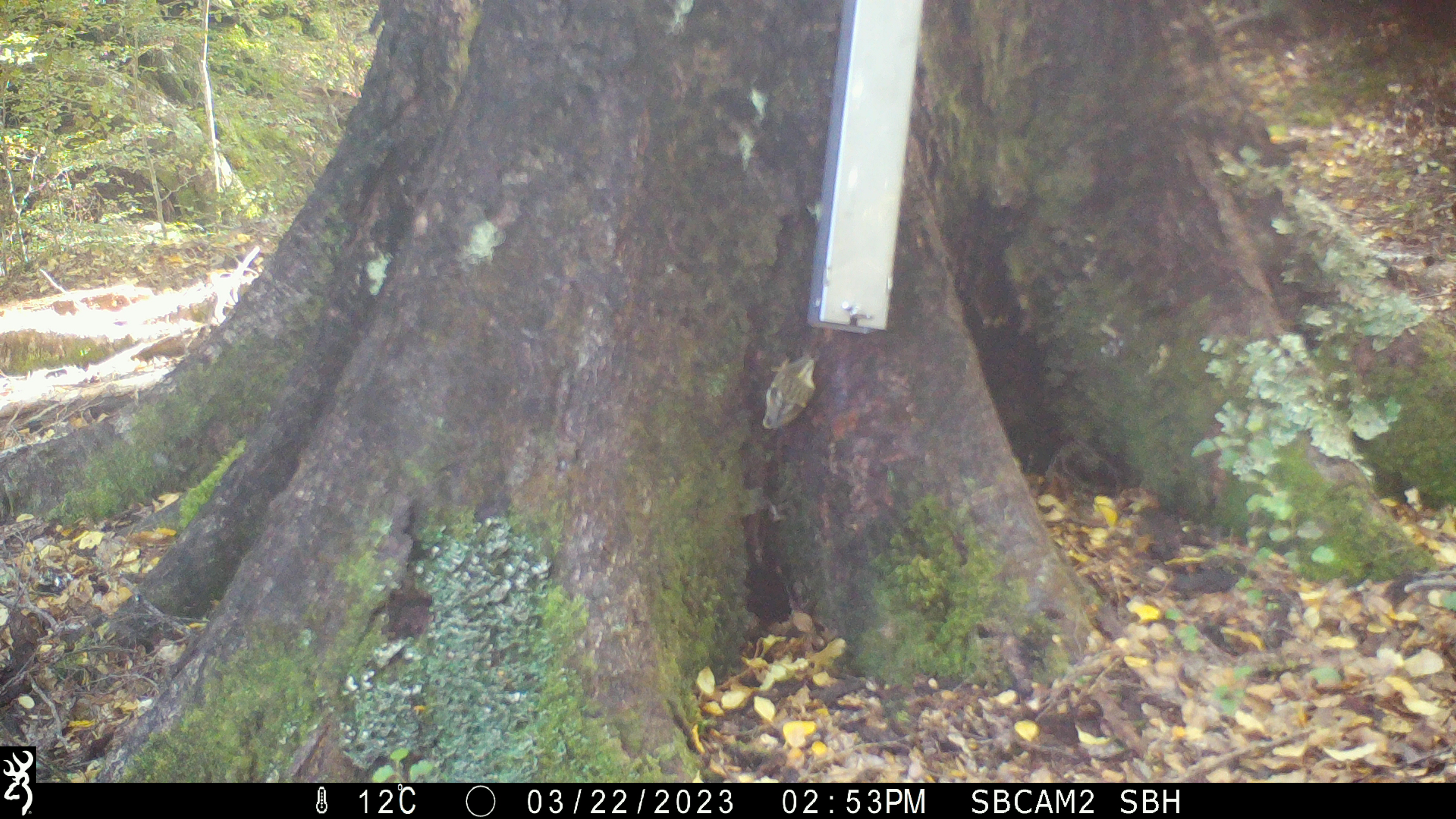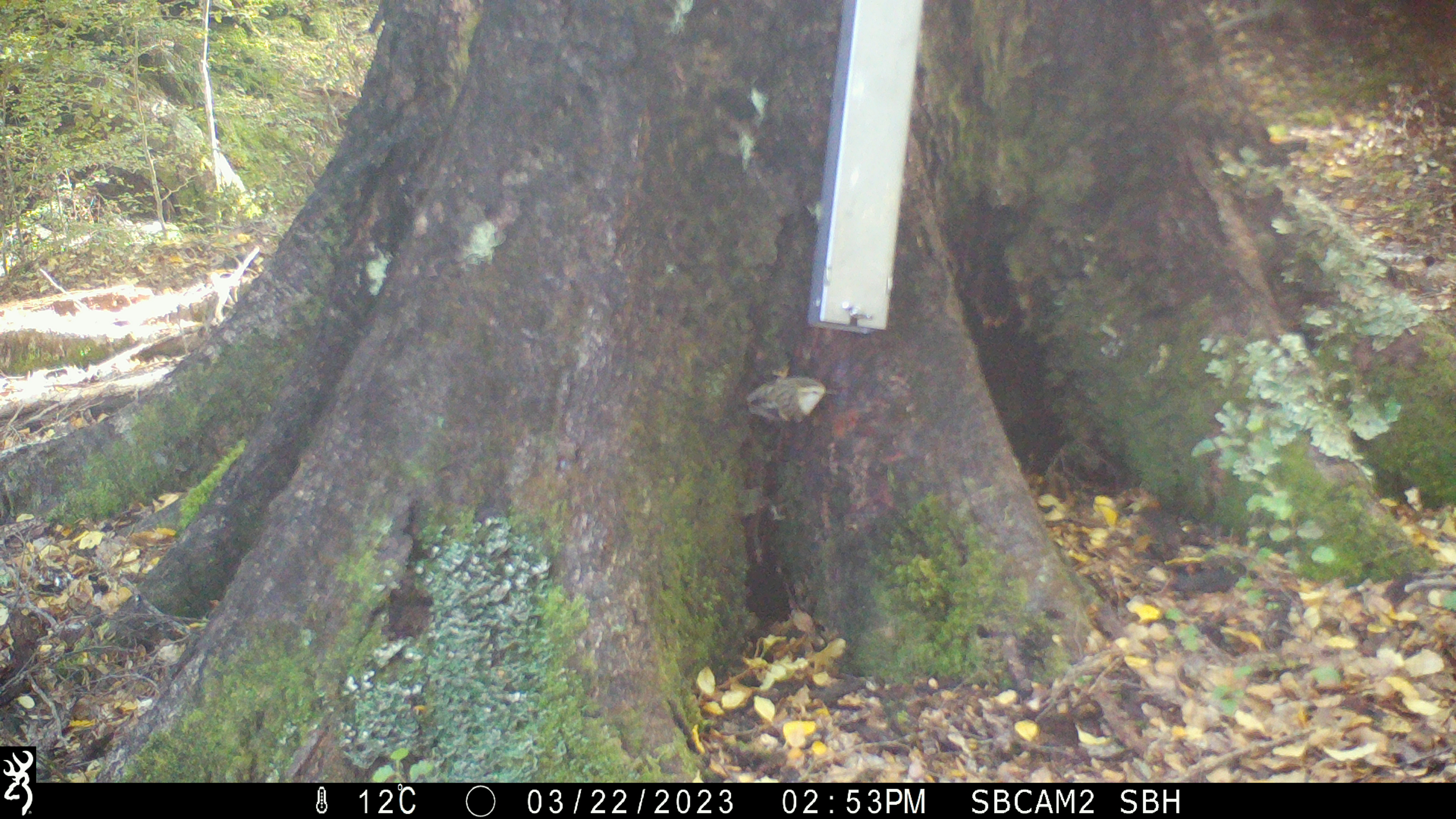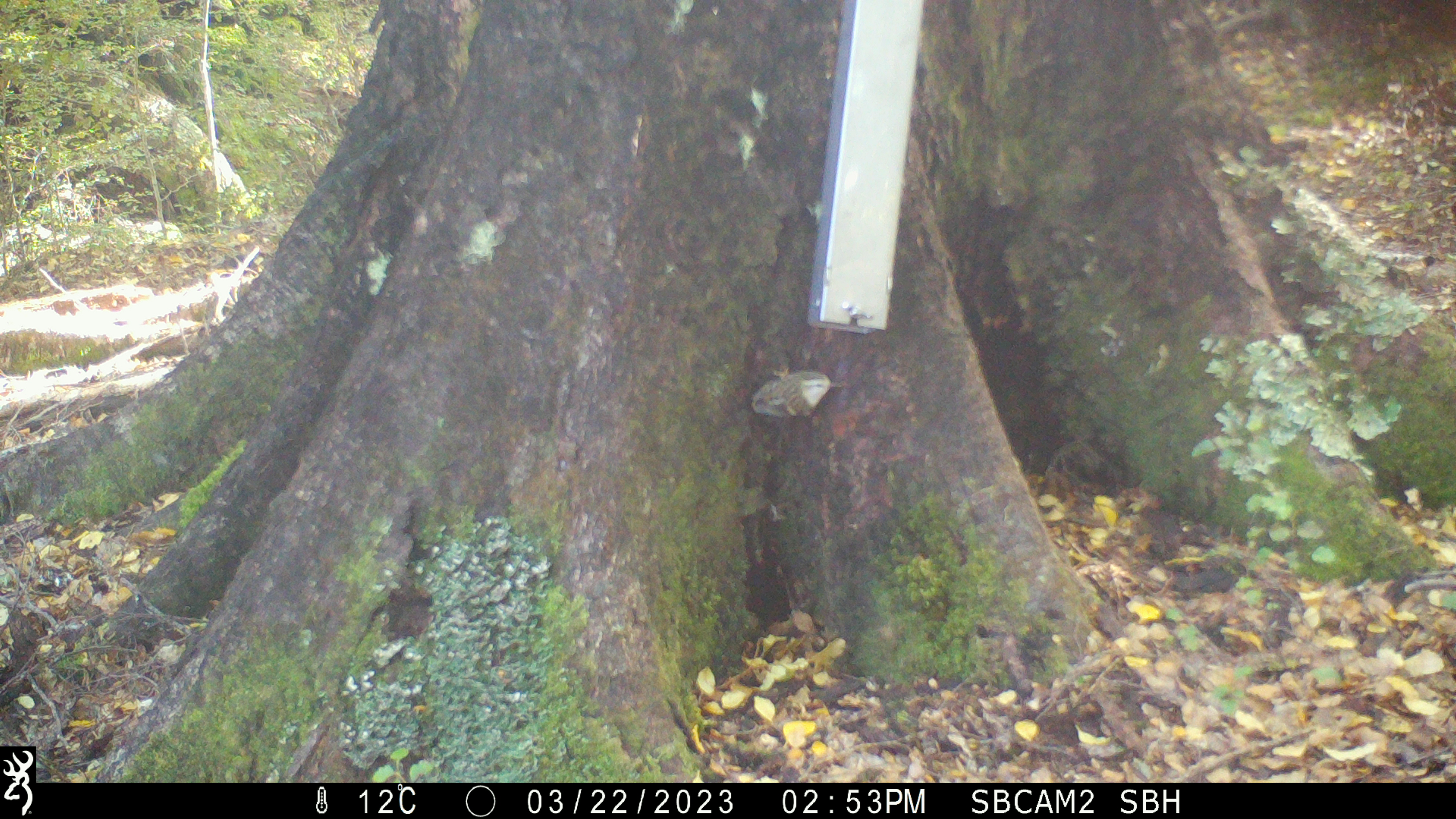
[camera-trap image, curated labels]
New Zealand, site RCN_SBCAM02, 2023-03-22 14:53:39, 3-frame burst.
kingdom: Animalia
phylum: Chordata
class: Aves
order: Passeriformes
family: Acanthisittidae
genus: Acanthisitta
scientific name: Acanthisitta chloris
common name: rifleman